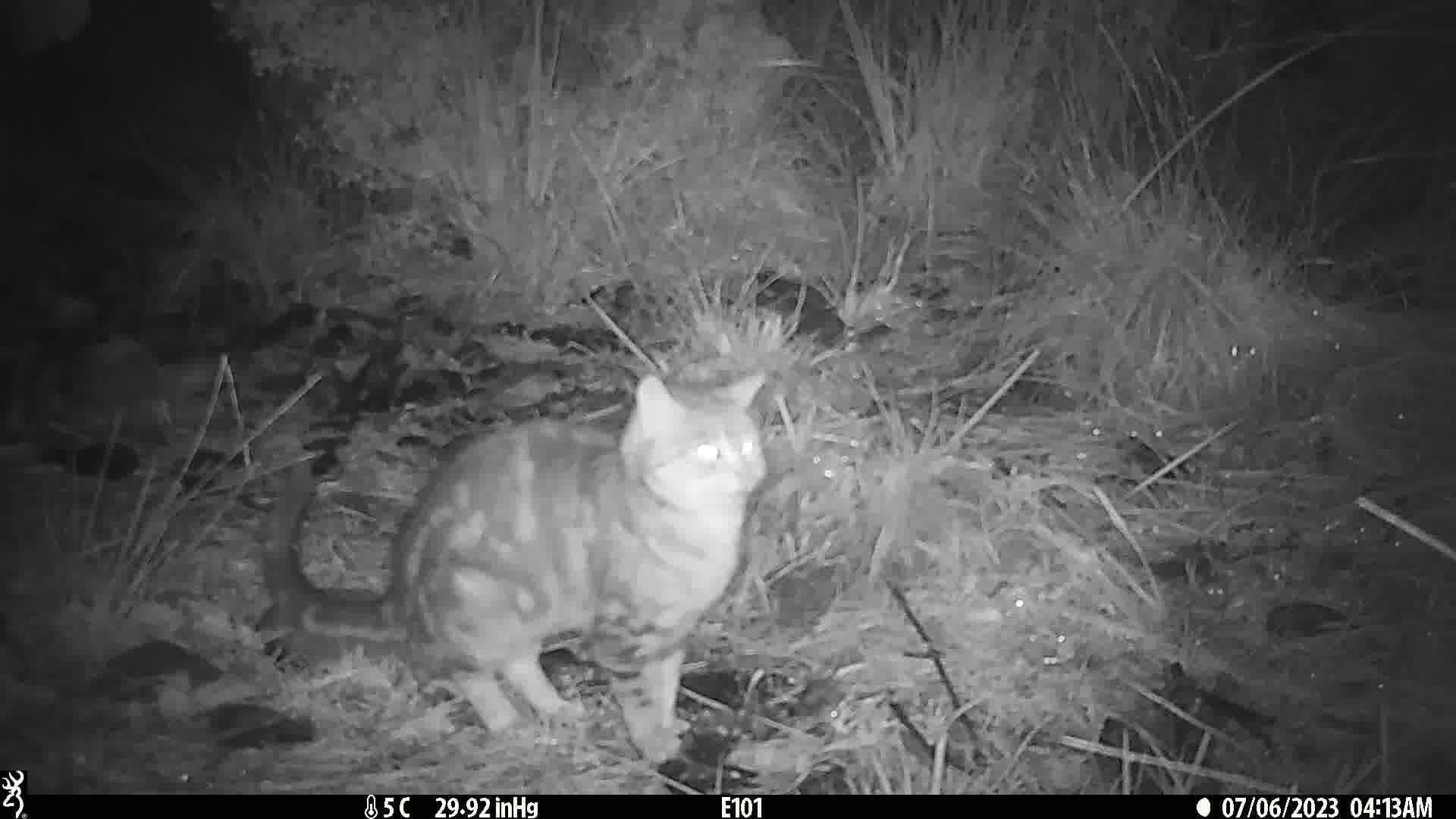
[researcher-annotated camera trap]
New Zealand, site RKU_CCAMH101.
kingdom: Animalia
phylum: Chordata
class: Mammalia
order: Carnivora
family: Felidae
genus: Felis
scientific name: Felis catus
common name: domestic cat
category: cat